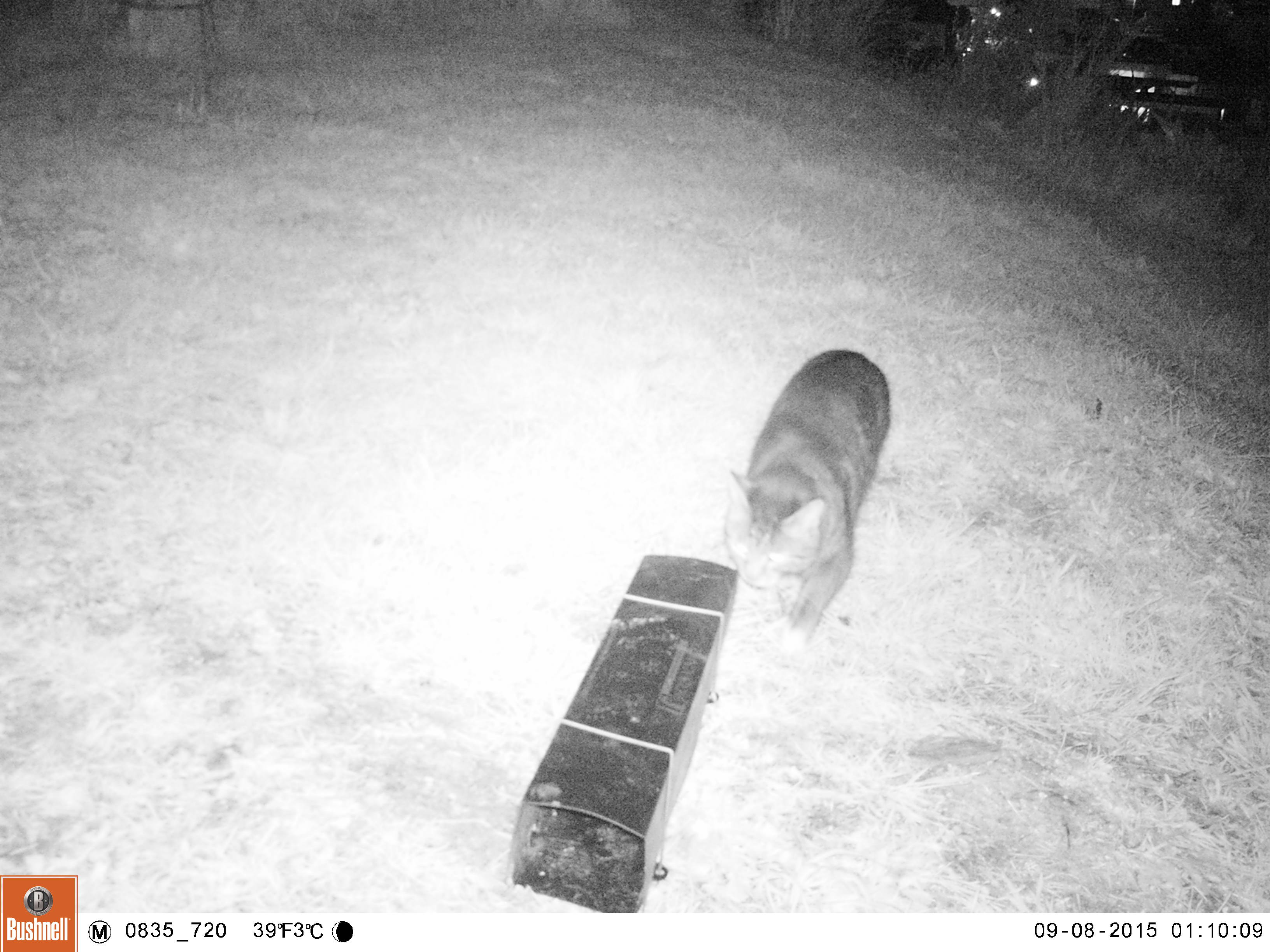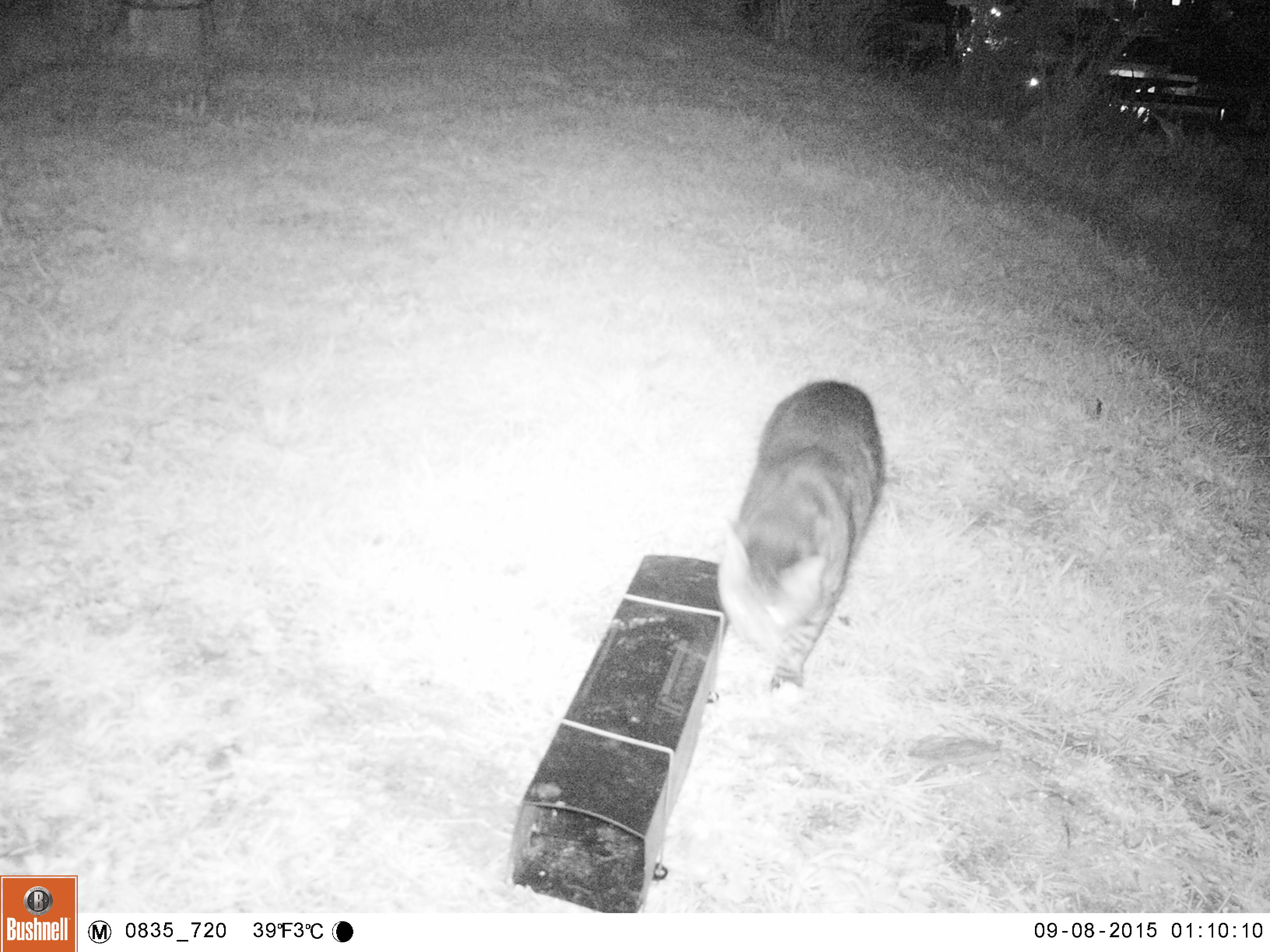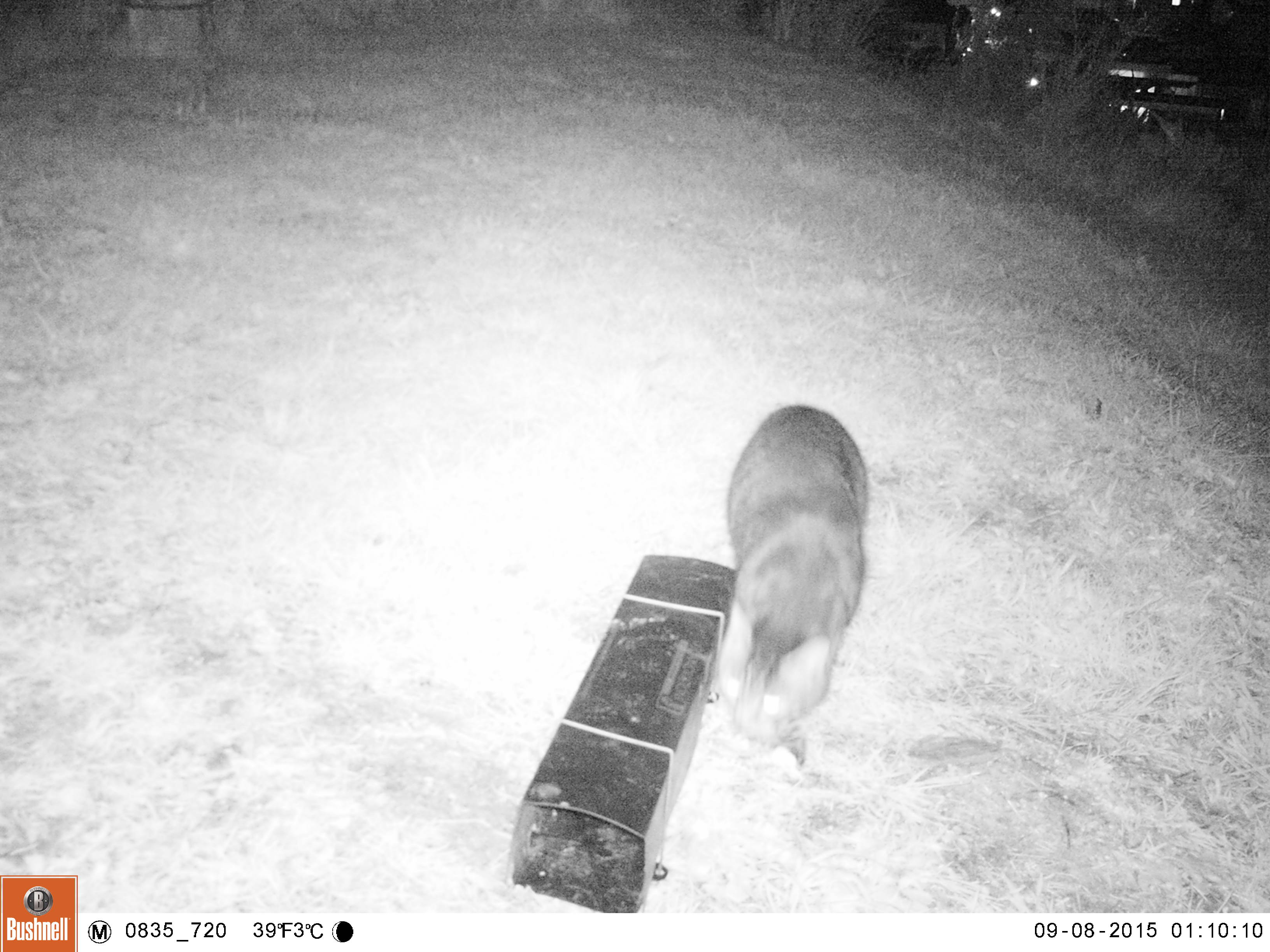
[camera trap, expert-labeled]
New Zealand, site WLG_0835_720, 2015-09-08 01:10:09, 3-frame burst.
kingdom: Animalia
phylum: Chordata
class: Mammalia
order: Carnivora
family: Felidae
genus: Felis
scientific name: Felis catus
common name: domestic cat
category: cat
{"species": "cat (domestic cat) (Felis catus)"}